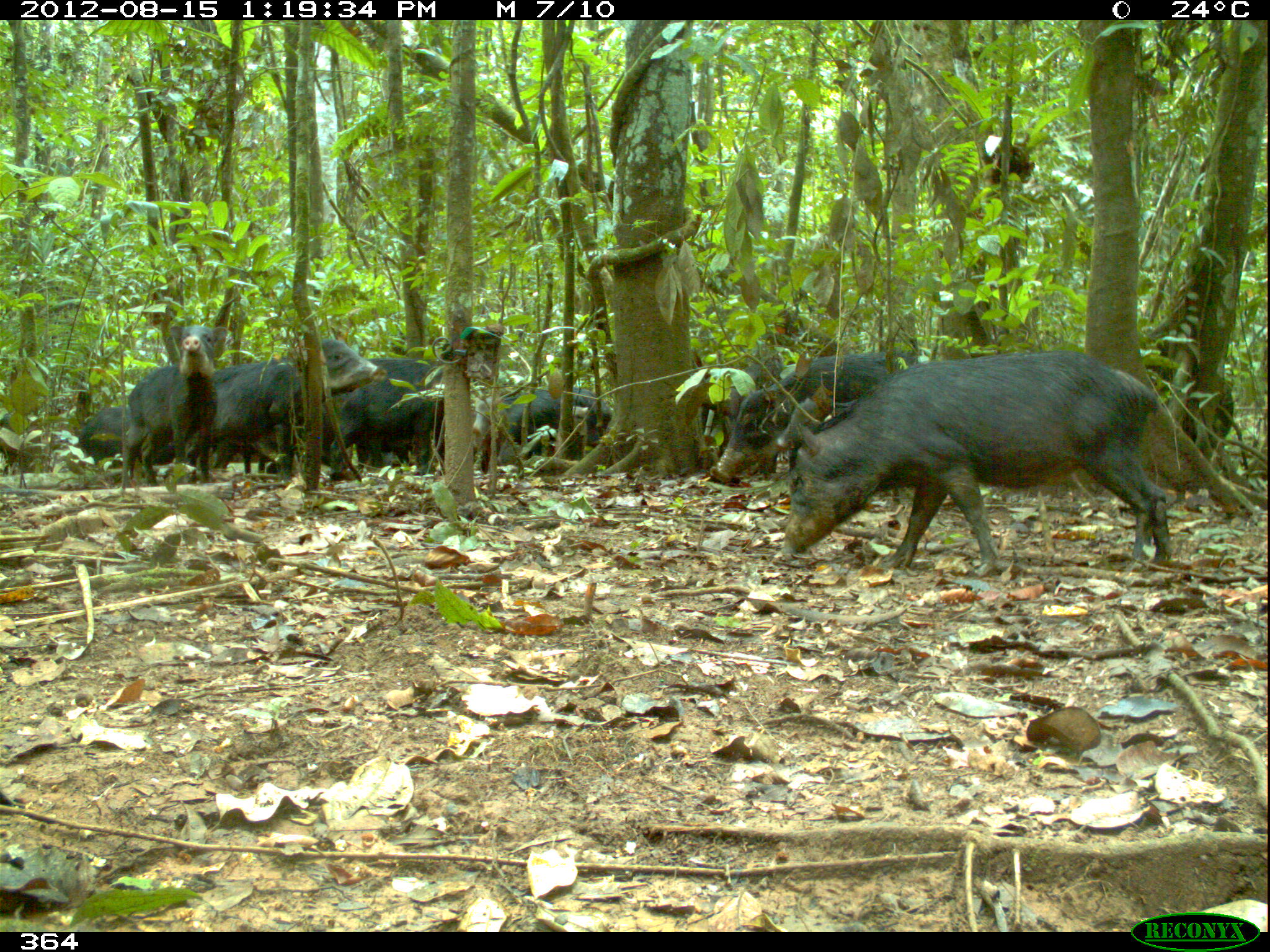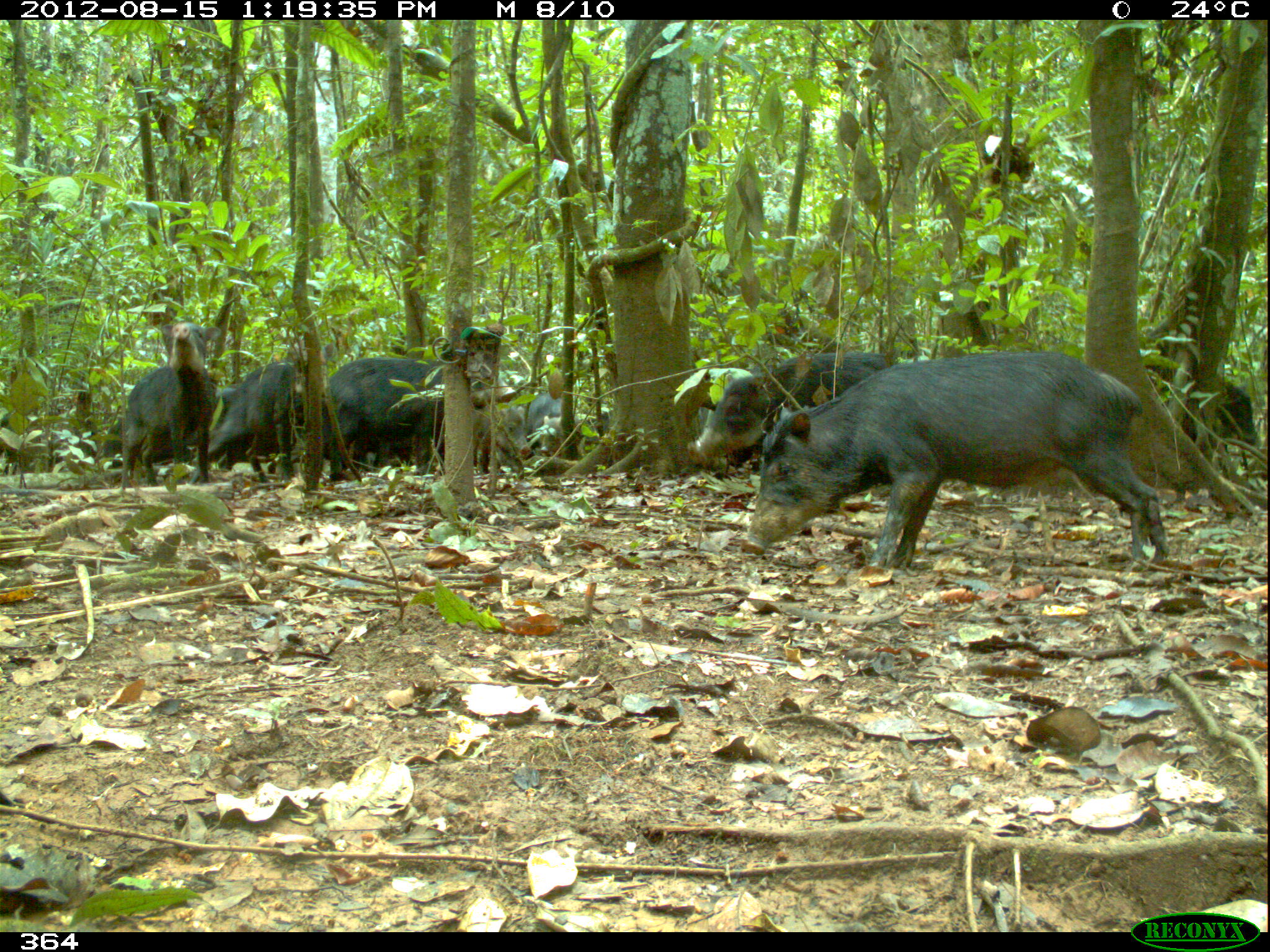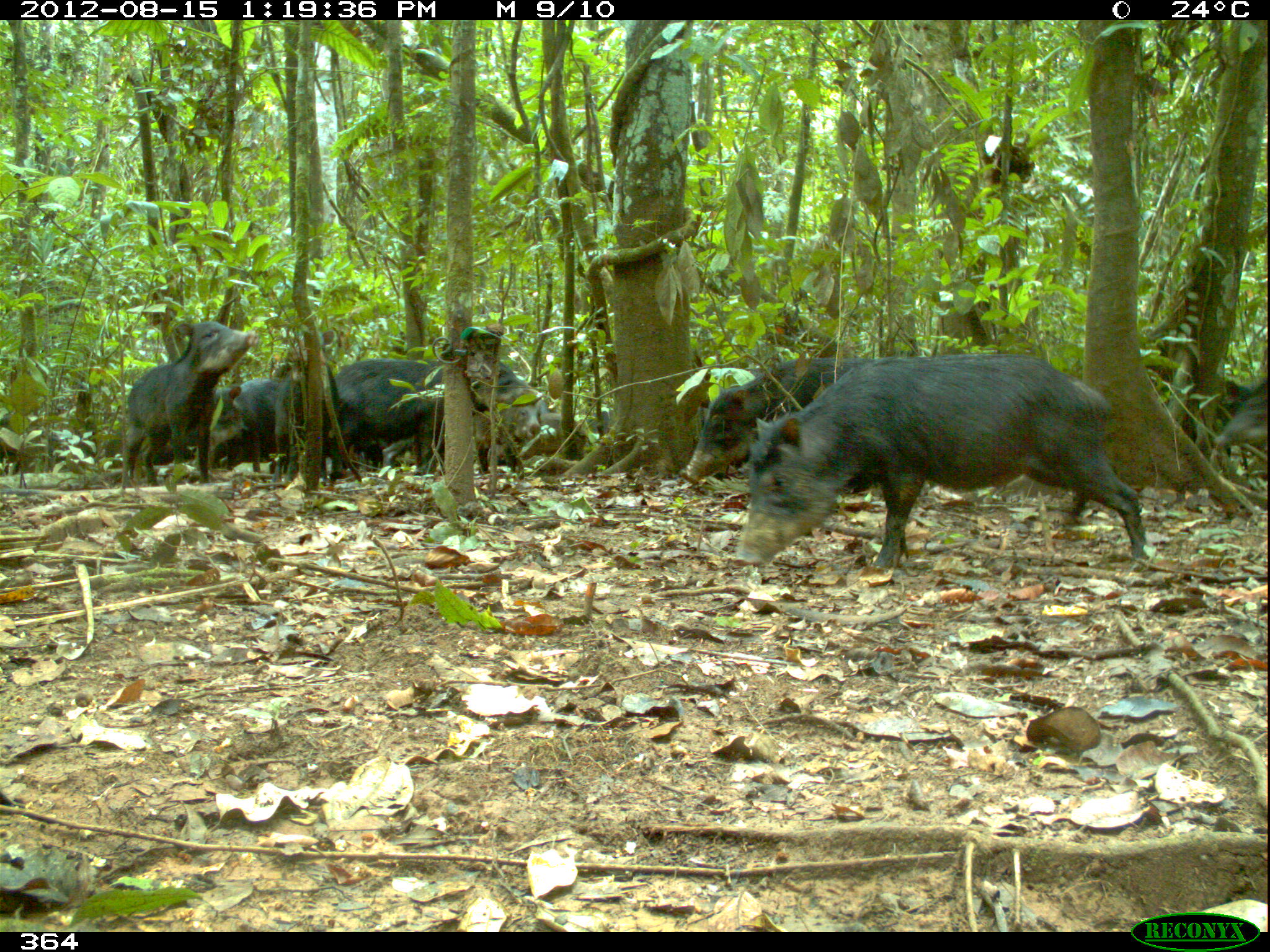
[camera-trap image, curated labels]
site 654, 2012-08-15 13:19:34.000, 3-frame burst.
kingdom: Animalia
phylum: Chordata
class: Mammalia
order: Artiodactyla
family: Tayassuidae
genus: Tayassu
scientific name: Tayassu pecari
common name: white-lipped peccary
Tayassu pecari (white-lipped peccary).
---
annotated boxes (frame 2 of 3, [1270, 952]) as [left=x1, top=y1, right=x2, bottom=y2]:
tayassu pecari: [left=743, top=351, right=1167, bottom=569]; [left=688, top=352, right=886, bottom=468]; [left=330, top=356, right=516, bottom=476]; [left=122, top=322, right=221, bottom=490]; [left=190, top=361, right=294, bottom=484]; [left=482, top=405, right=531, bottom=476]; [left=1214, top=377, right=1259, bottom=453]; [left=218, top=431, right=278, bottom=473]; [left=297, top=384, right=329, bottom=462]; [left=526, top=393, right=561, bottom=456]; [left=103, top=415, right=143, bottom=469]; [left=353, top=438, right=413, bottom=468]; [left=576, top=412, right=611, bottom=440]; [left=540, top=416, right=563, bottom=454]; [left=474, top=414, right=488, bottom=470]; [left=216, top=384, right=238, bottom=405]; [left=698, top=408, right=710, bottom=430]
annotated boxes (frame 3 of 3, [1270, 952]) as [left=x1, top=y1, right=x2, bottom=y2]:
tayassu pecari: [left=734, top=355, right=1145, bottom=582]; [left=679, top=355, right=890, bottom=493]; [left=331, top=358, right=542, bottom=479]; [left=125, top=317, right=264, bottom=485]; [left=271, top=330, right=339, bottom=493]; [left=208, top=378, right=278, bottom=470]; [left=476, top=404, right=538, bottom=472]; [left=1211, top=380, right=1267, bottom=447]; [left=1216, top=379, right=1253, bottom=458]; [left=104, top=435, right=195, bottom=466]; [left=382, top=438, right=418, bottom=471]; [left=585, top=411, right=610, bottom=434]; [left=488, top=445, right=505, bottom=468]; [left=541, top=412, right=563, bottom=428]; [left=537, top=399, right=549, bottom=418]